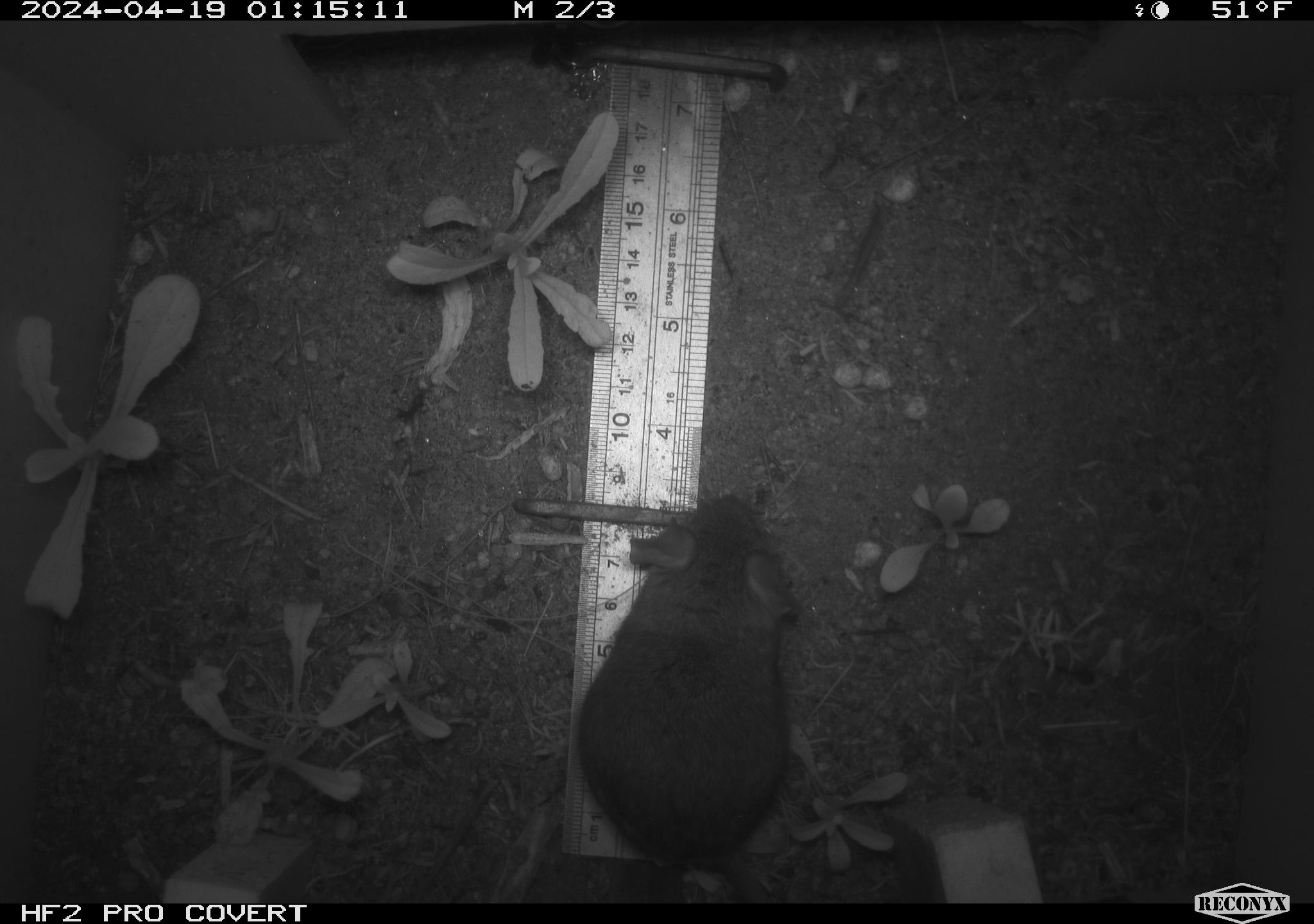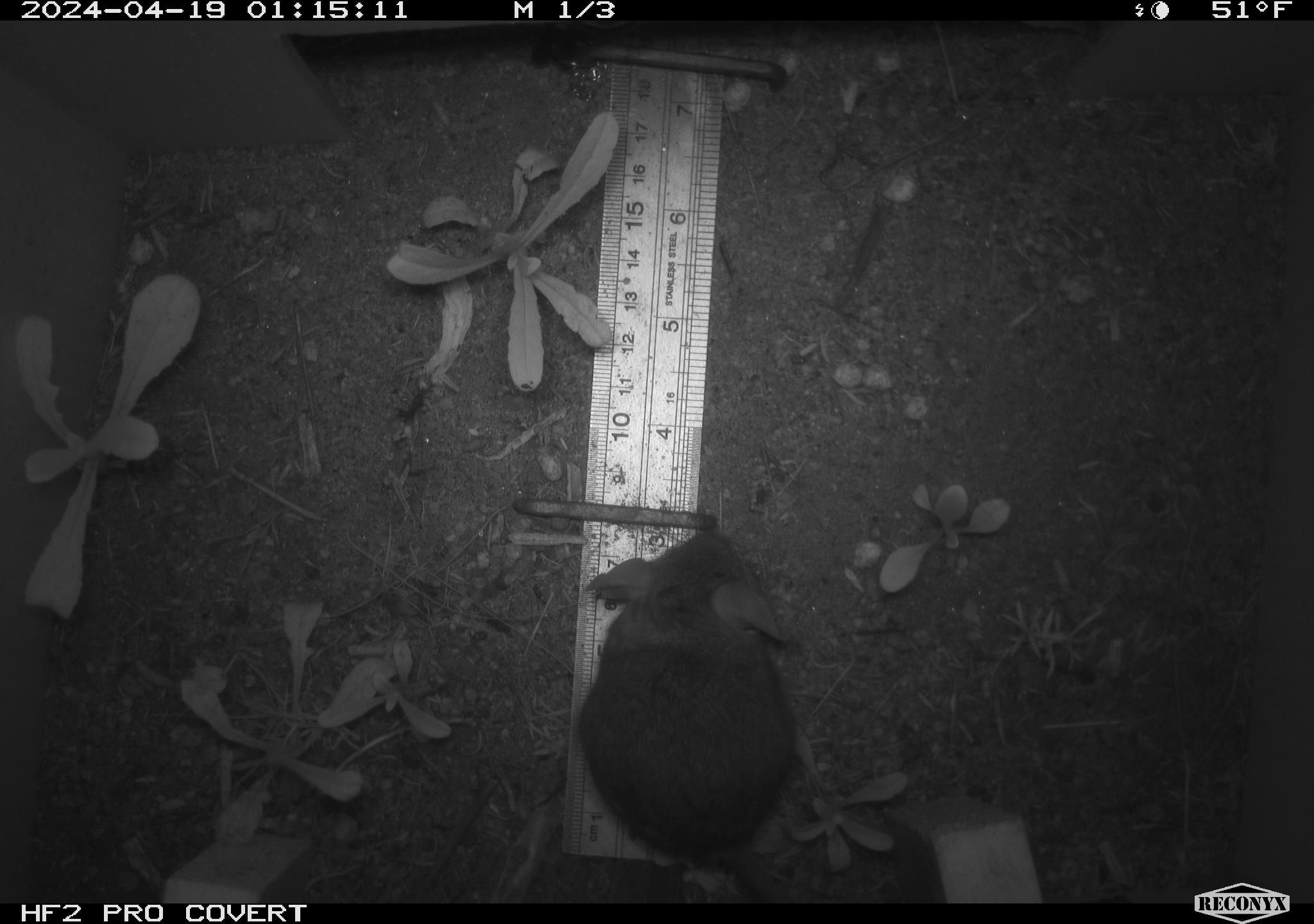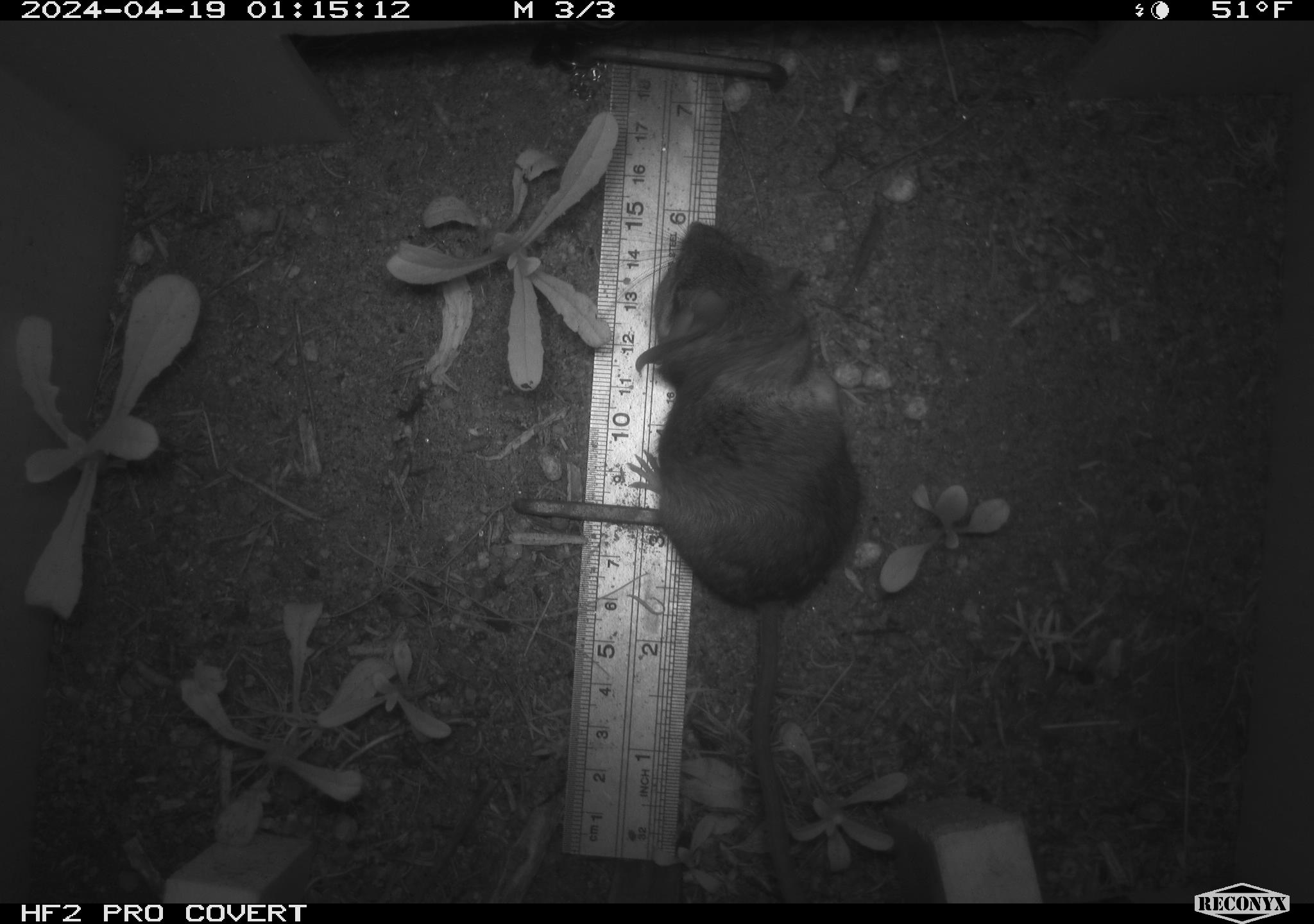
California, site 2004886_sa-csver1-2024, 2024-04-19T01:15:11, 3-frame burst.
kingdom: Animalia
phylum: Chordata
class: Mammalia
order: Rodentia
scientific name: Rodentia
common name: rodent